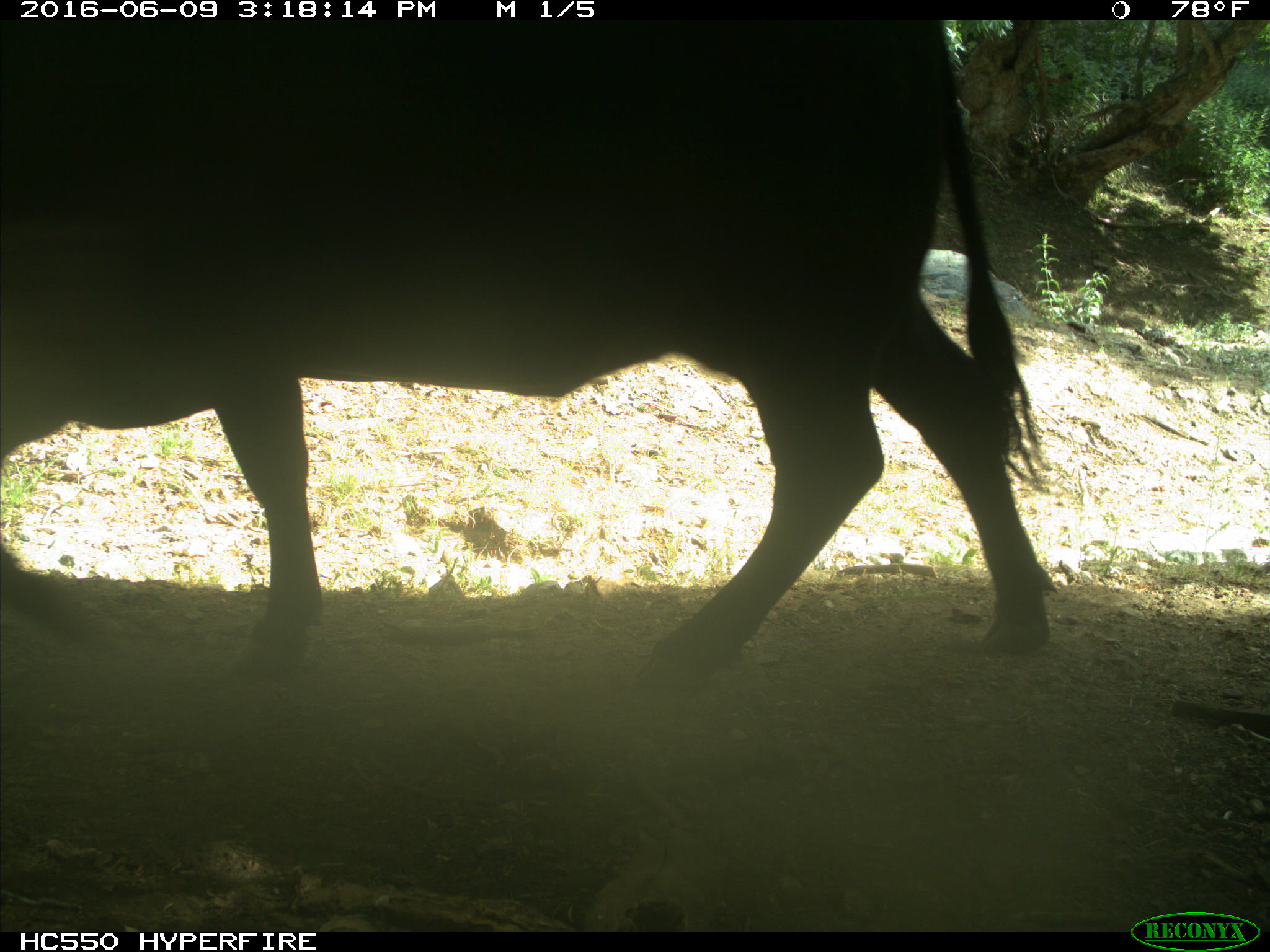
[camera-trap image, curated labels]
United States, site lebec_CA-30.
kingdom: Animalia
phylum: Chordata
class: Mammalia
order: Artiodactyla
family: Bovidae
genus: Bos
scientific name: Bos taurus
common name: domestic cow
Bos taurus (domestic cow).